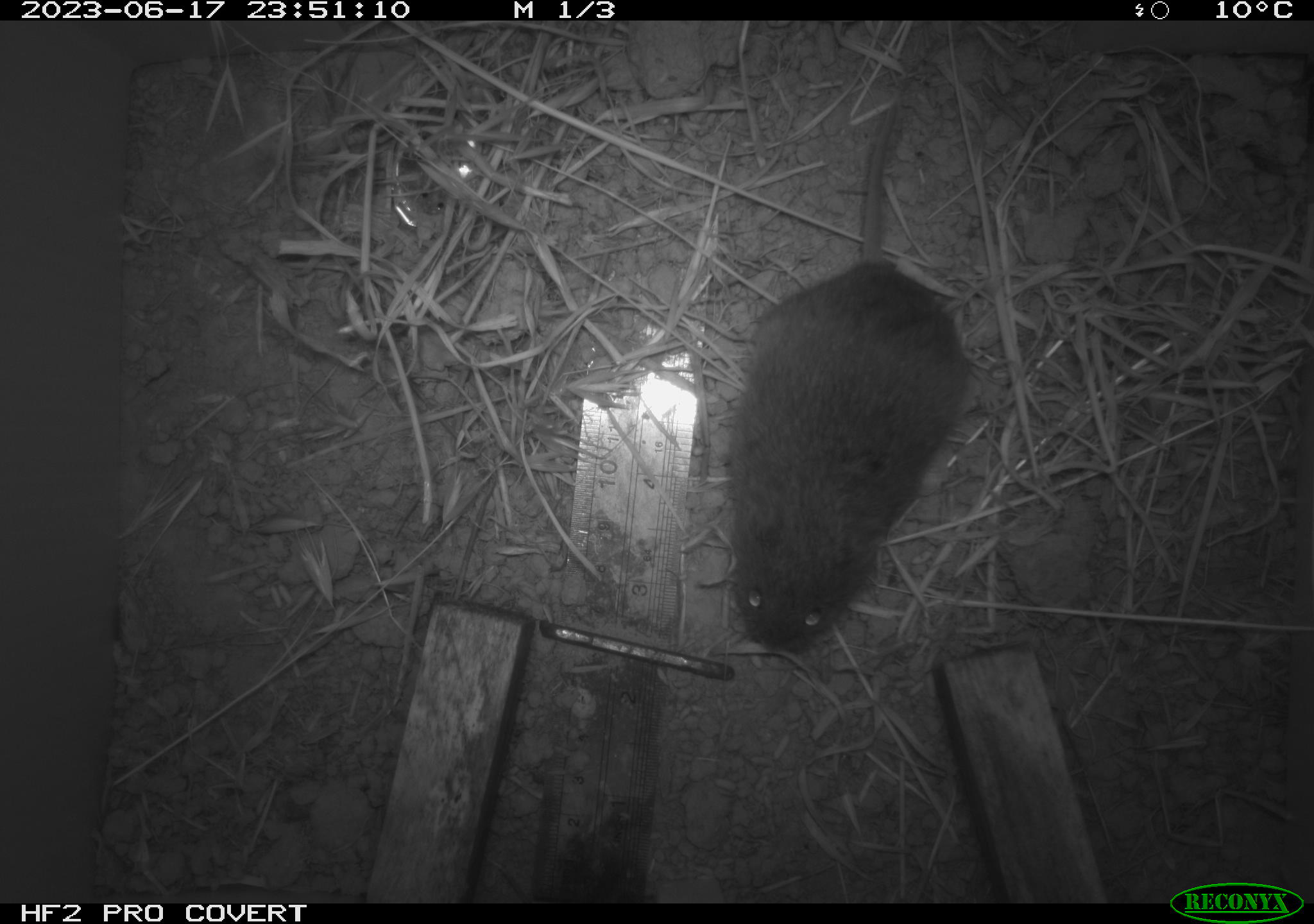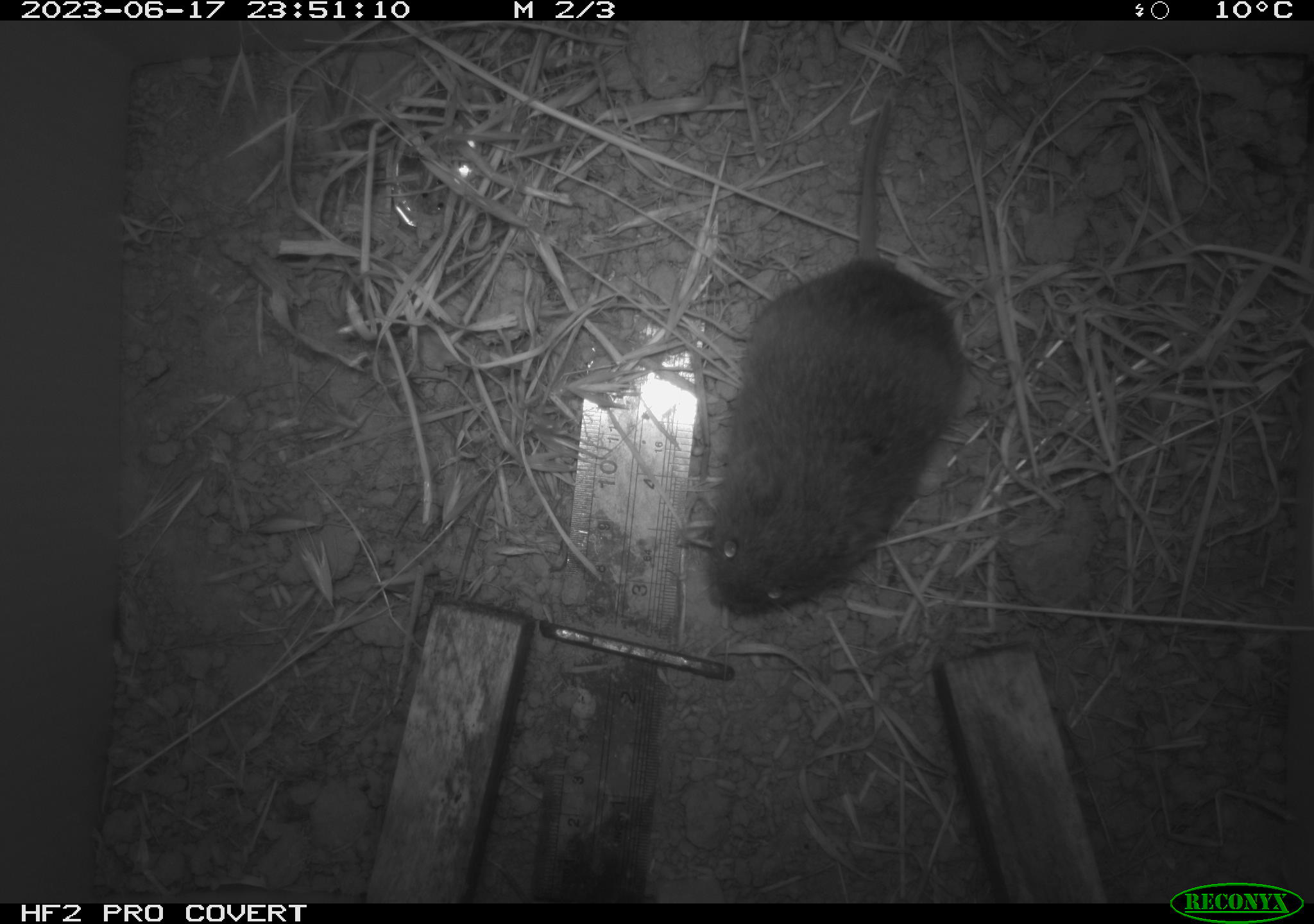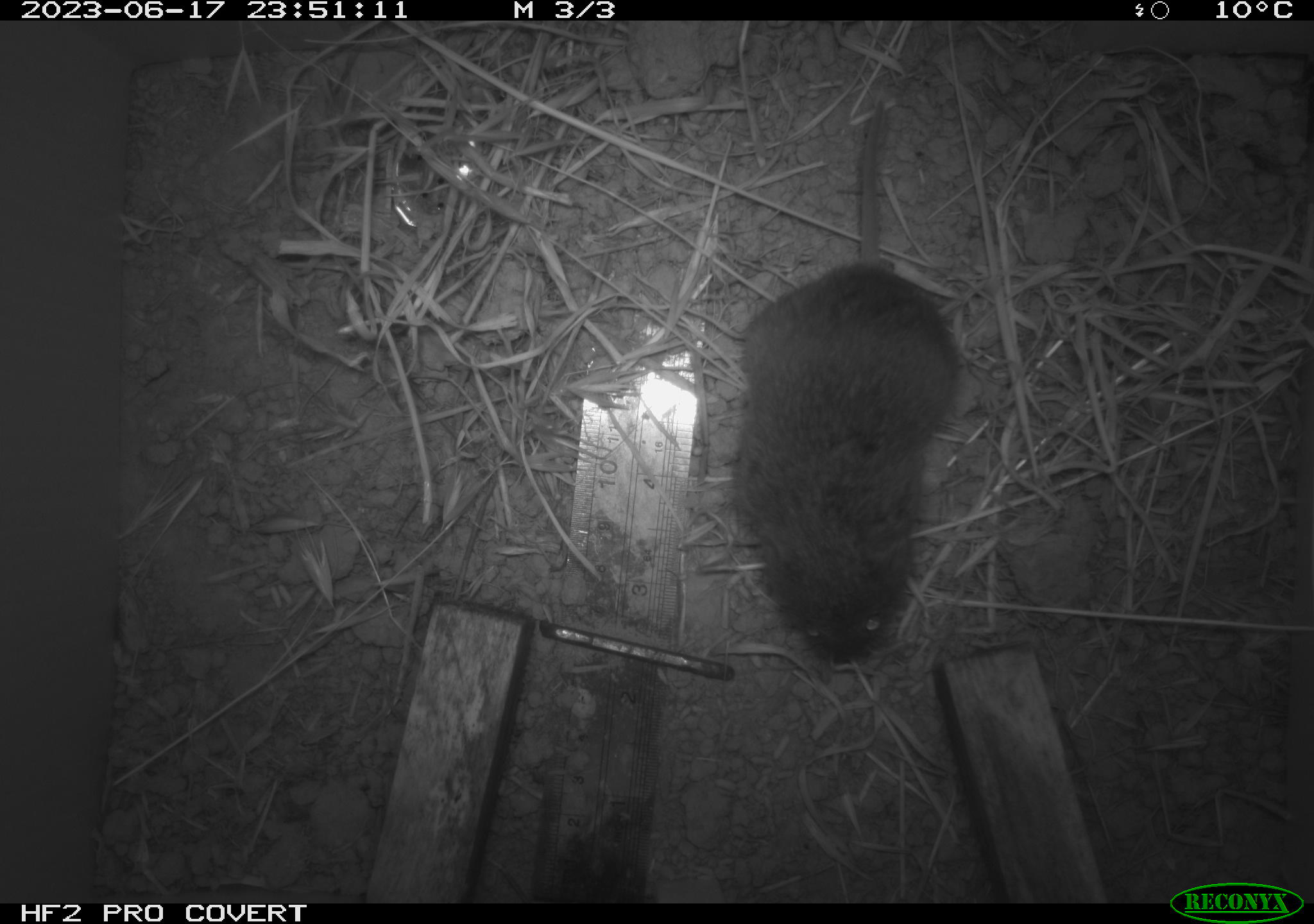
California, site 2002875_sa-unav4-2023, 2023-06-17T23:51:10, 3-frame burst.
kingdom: Animalia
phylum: Chordata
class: Mammalia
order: Rodentia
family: Cricetidae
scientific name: Arvicolinae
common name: voles, lemmings, and muskrats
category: arvicolinae subfamily